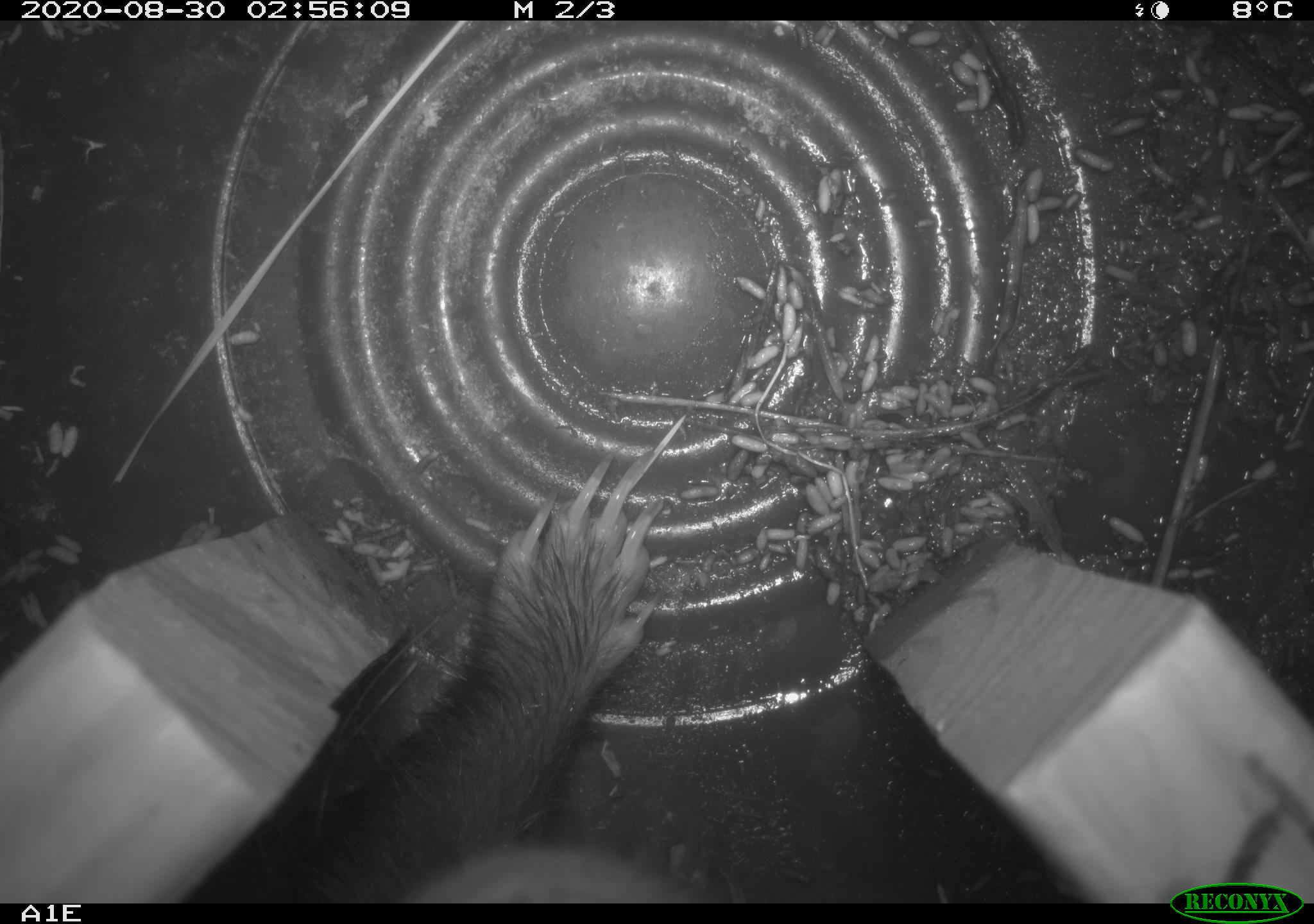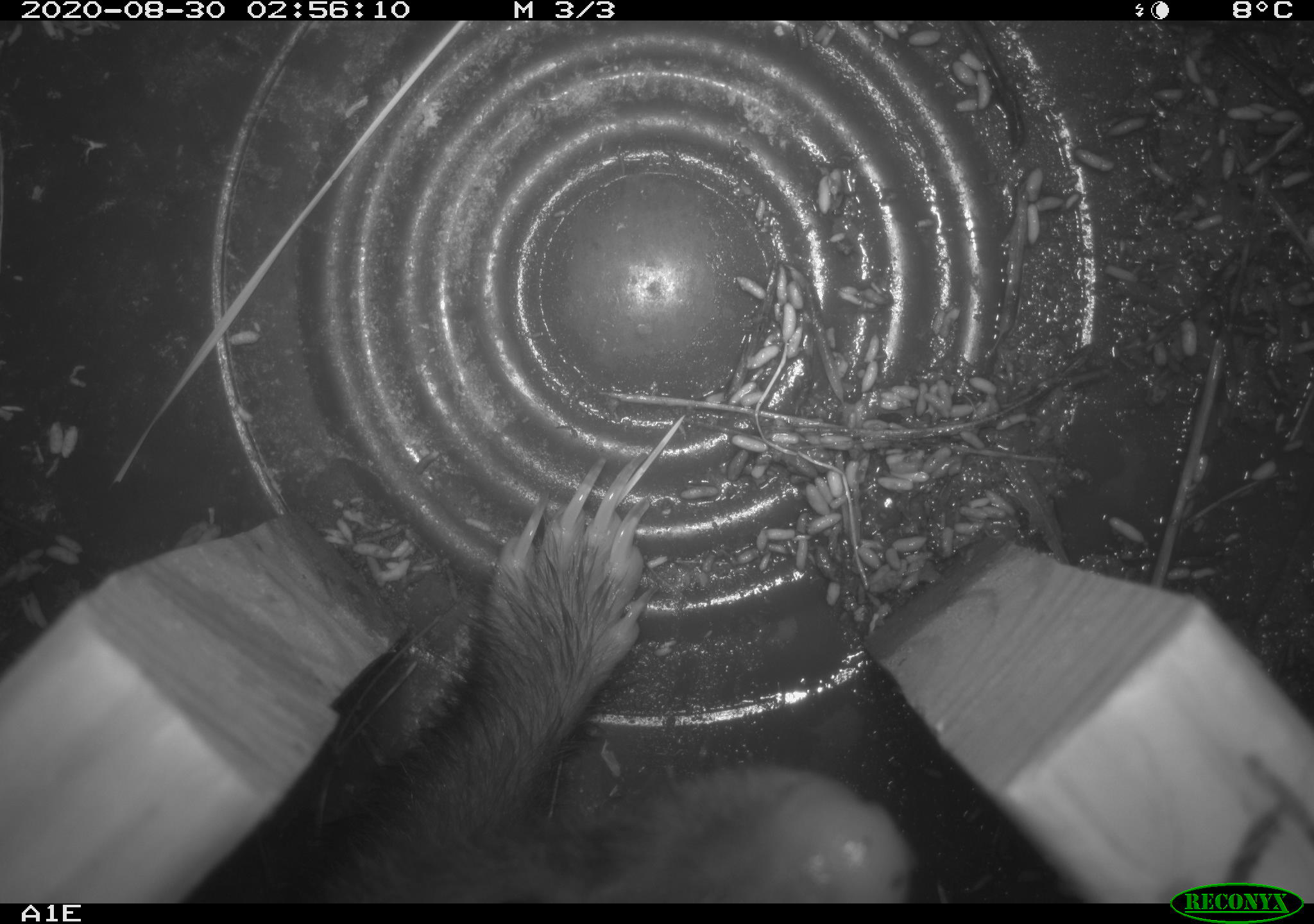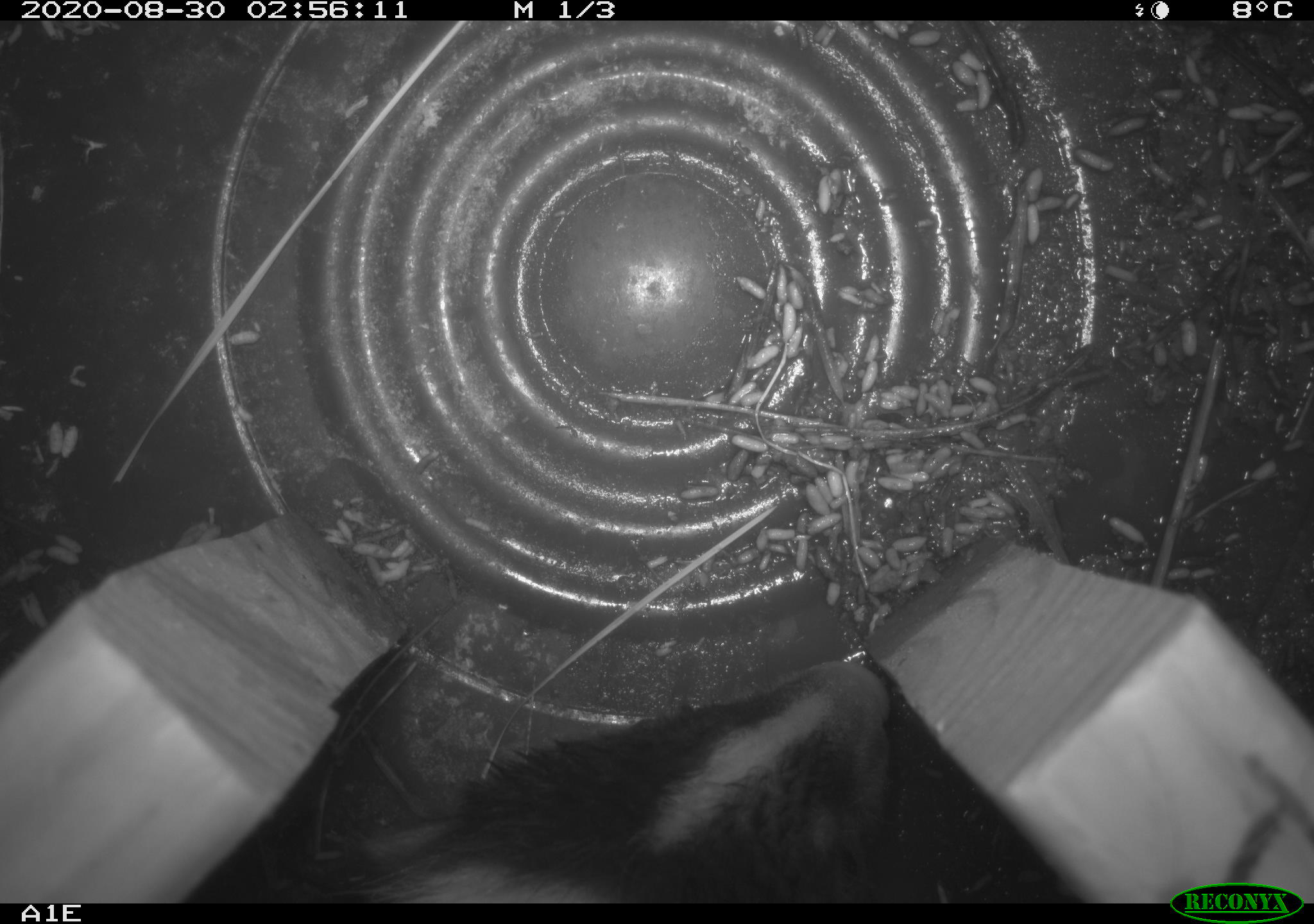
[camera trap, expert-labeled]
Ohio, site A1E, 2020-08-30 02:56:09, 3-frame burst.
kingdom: Animalia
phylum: Chordata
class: Mammalia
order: Carnivora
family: Mephitidae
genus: Mephitis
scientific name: Mephitis mephitis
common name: striped skunk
Striped skunk (Mephitis mephitis).